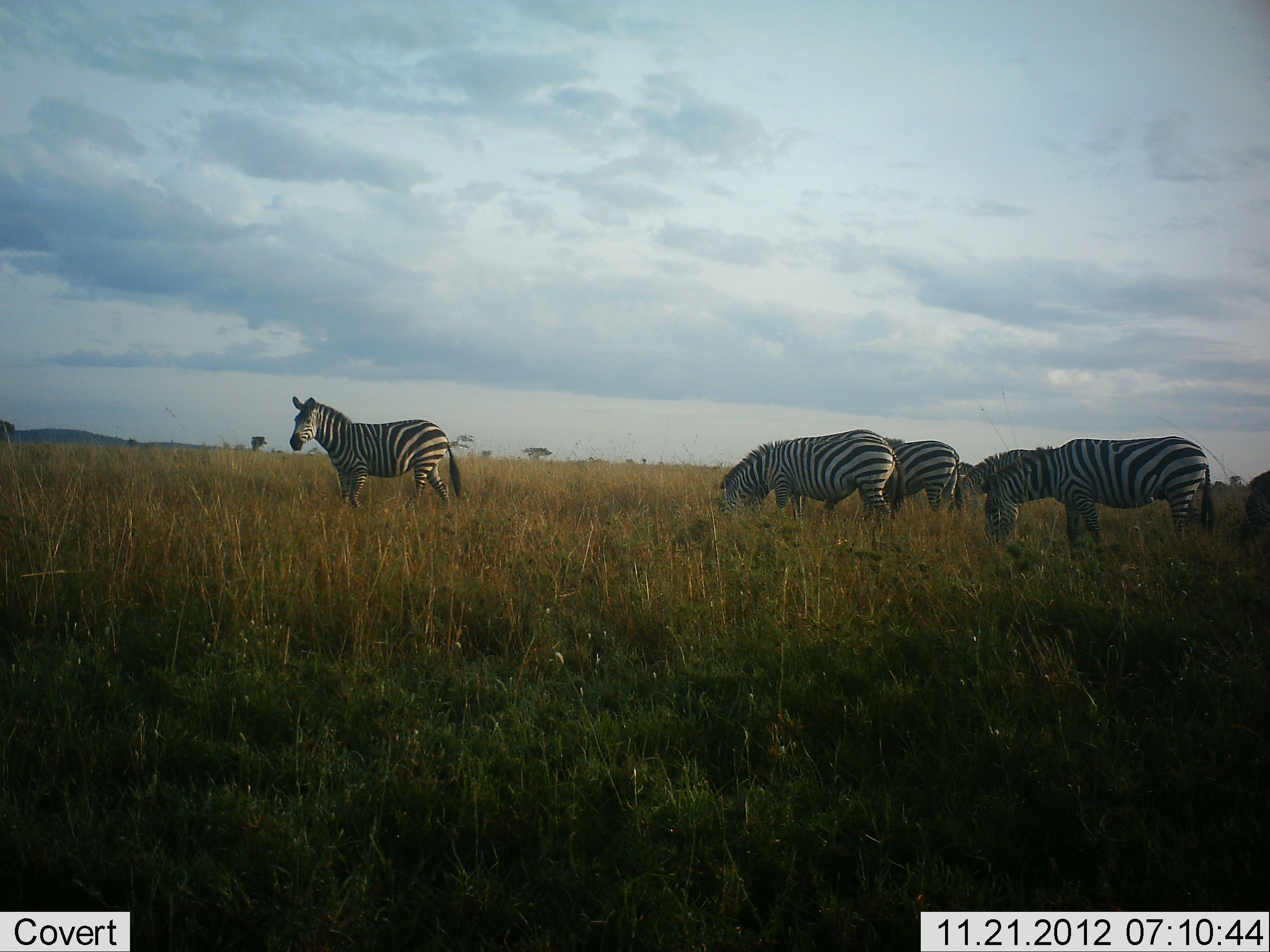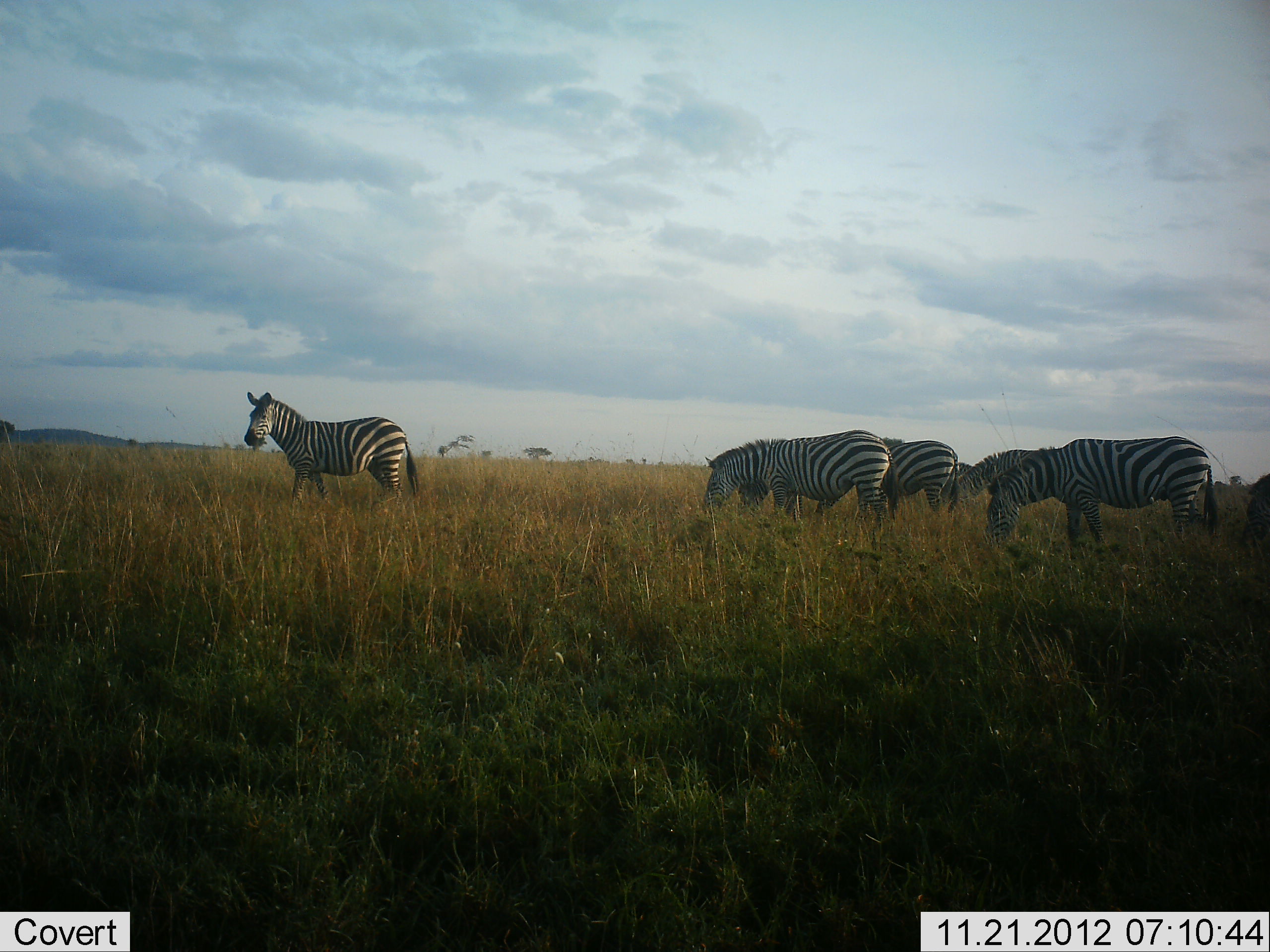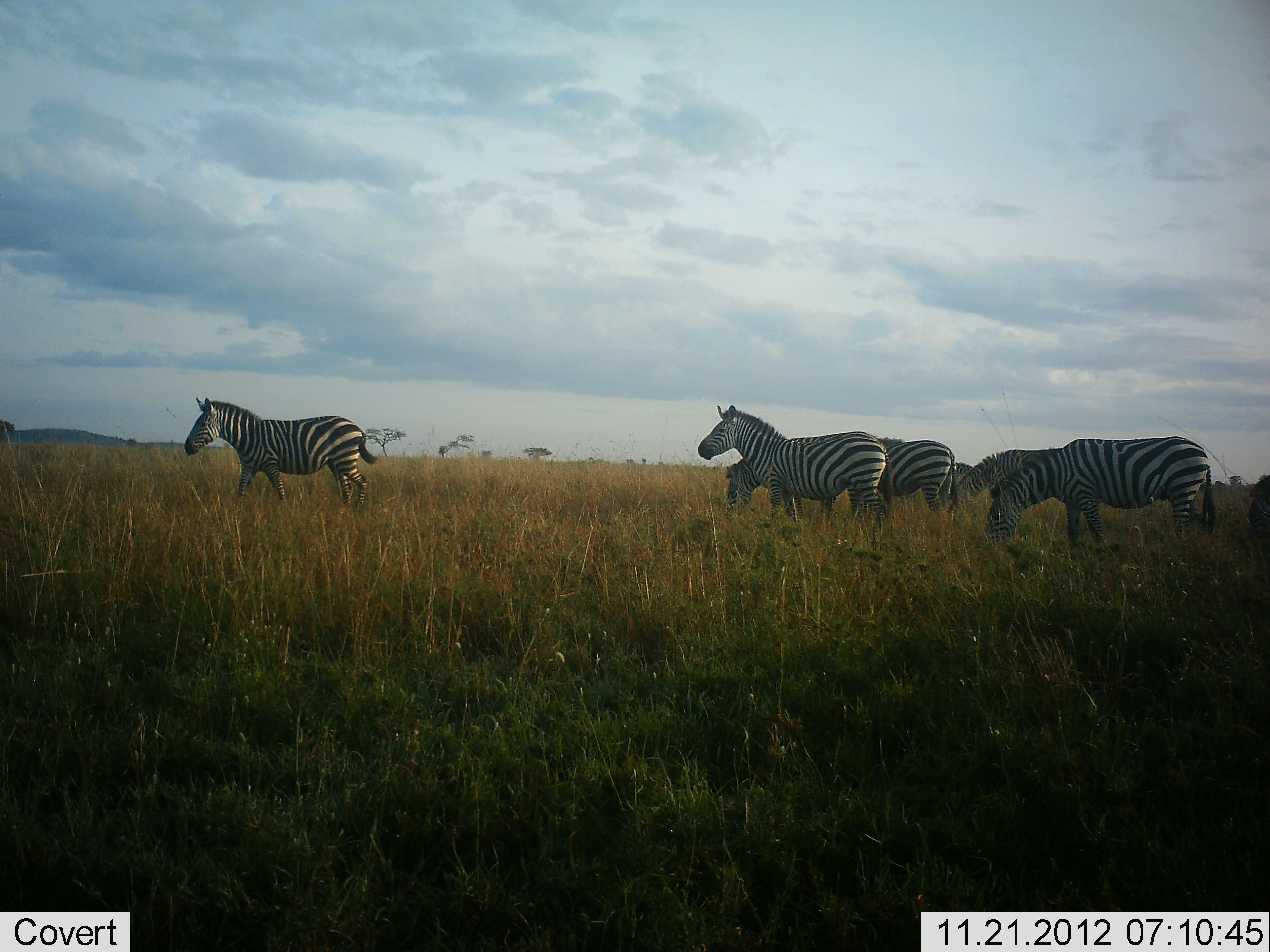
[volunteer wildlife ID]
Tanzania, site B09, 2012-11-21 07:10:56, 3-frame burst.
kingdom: Animalia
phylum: Chordata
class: Mammalia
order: Perissodactyla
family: Equidae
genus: Equus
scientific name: Equus quagga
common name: plains zebra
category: zebra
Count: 6.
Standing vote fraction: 60%.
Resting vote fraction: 0%.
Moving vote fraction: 40%.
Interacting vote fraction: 0%.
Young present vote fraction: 0%.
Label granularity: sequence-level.